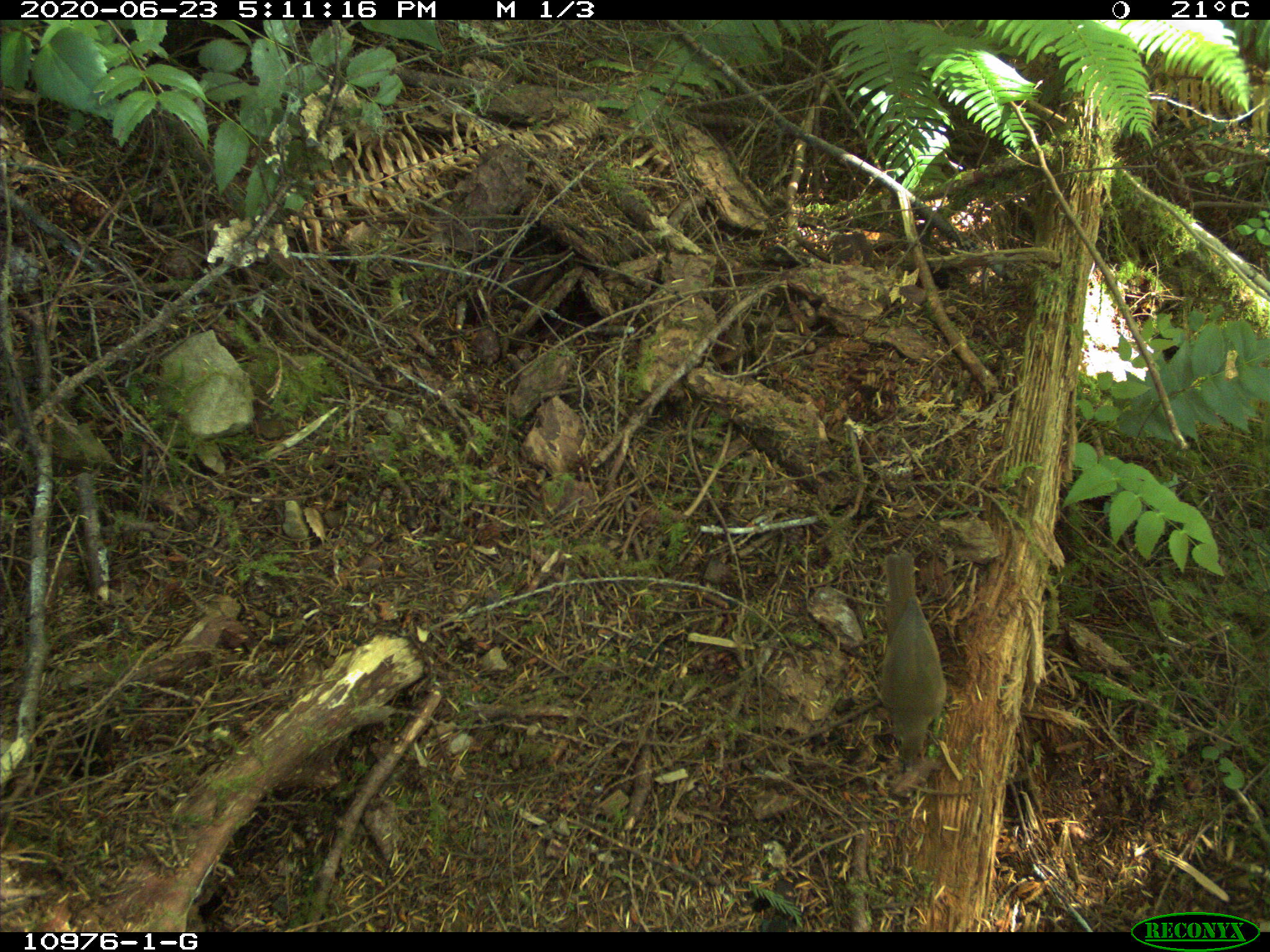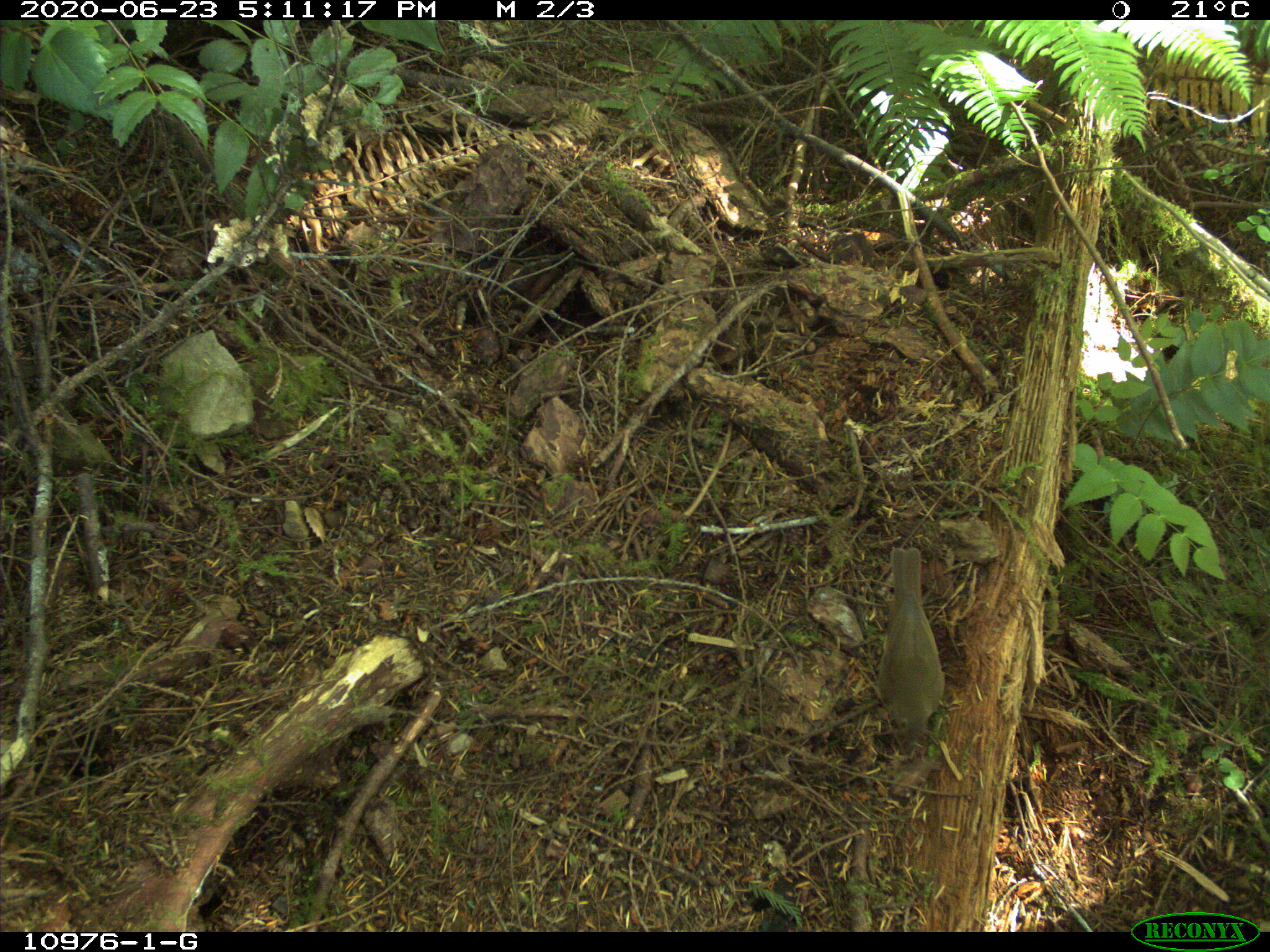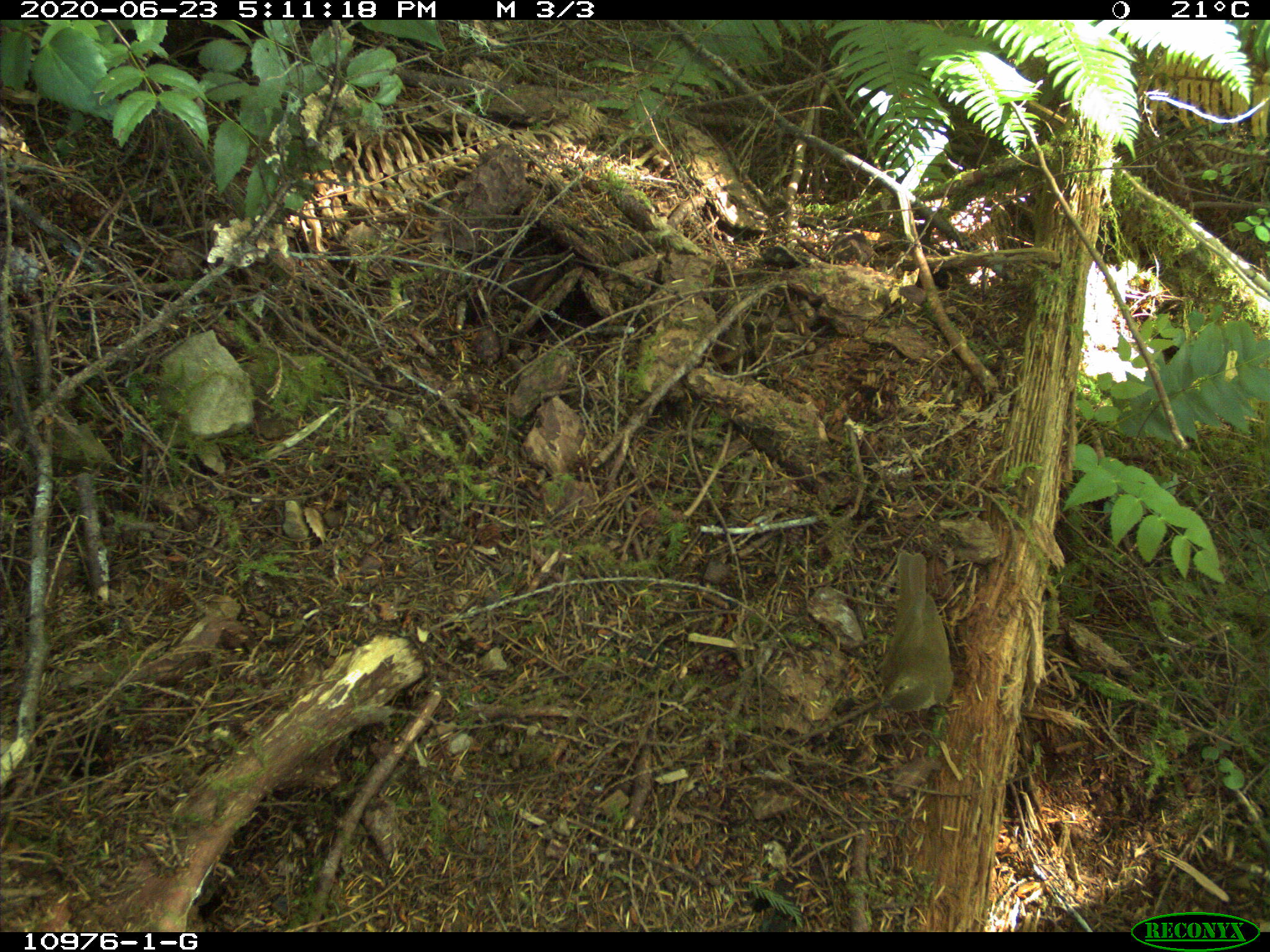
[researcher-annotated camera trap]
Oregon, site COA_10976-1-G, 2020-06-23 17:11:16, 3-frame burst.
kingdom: Animalia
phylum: Chordata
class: Aves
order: Passeriformes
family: Turdidae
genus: Catharus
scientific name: Catharus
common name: brown thrushes and nightingale-thrushes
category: catharus species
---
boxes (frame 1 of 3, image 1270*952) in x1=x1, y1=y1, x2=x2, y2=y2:
catharus species: x1=868, y1=542, x2=955, y2=787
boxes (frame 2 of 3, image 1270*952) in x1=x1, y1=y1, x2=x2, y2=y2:
catharus species: x1=874, y1=531, x2=951, y2=770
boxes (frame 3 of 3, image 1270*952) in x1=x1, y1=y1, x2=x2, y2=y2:
catharus species: x1=868, y1=536, x2=968, y2=745